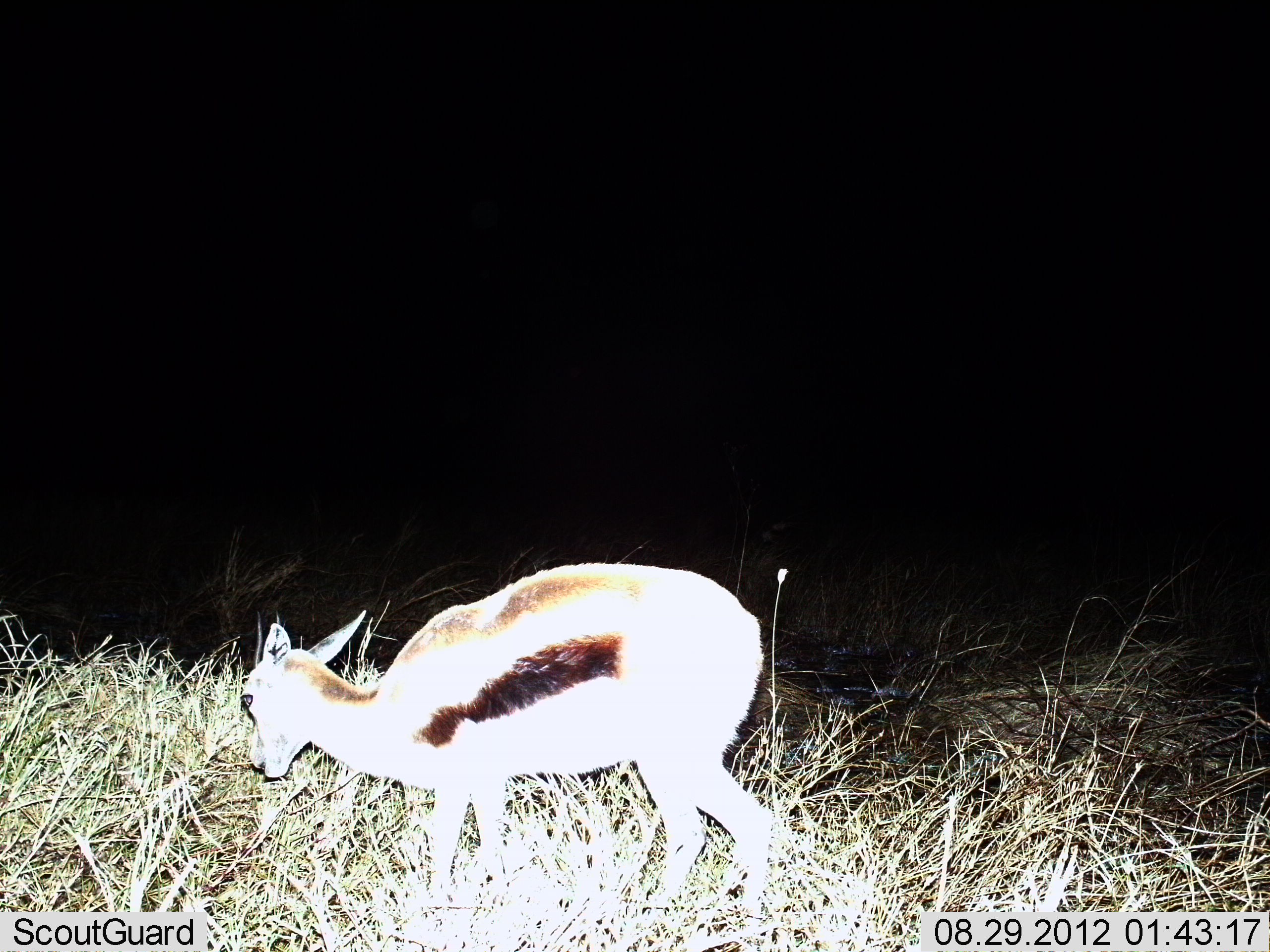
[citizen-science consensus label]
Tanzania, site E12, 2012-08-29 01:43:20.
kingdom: Animalia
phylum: Chordata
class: Mammalia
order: Artiodactyla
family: Bovidae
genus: Eudorcas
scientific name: Eudorcas thomsonii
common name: thomson's gazelle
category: gazellethomsons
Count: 1.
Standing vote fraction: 30%.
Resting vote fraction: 0%.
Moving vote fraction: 10%.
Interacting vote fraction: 0%.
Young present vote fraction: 10%.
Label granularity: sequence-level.